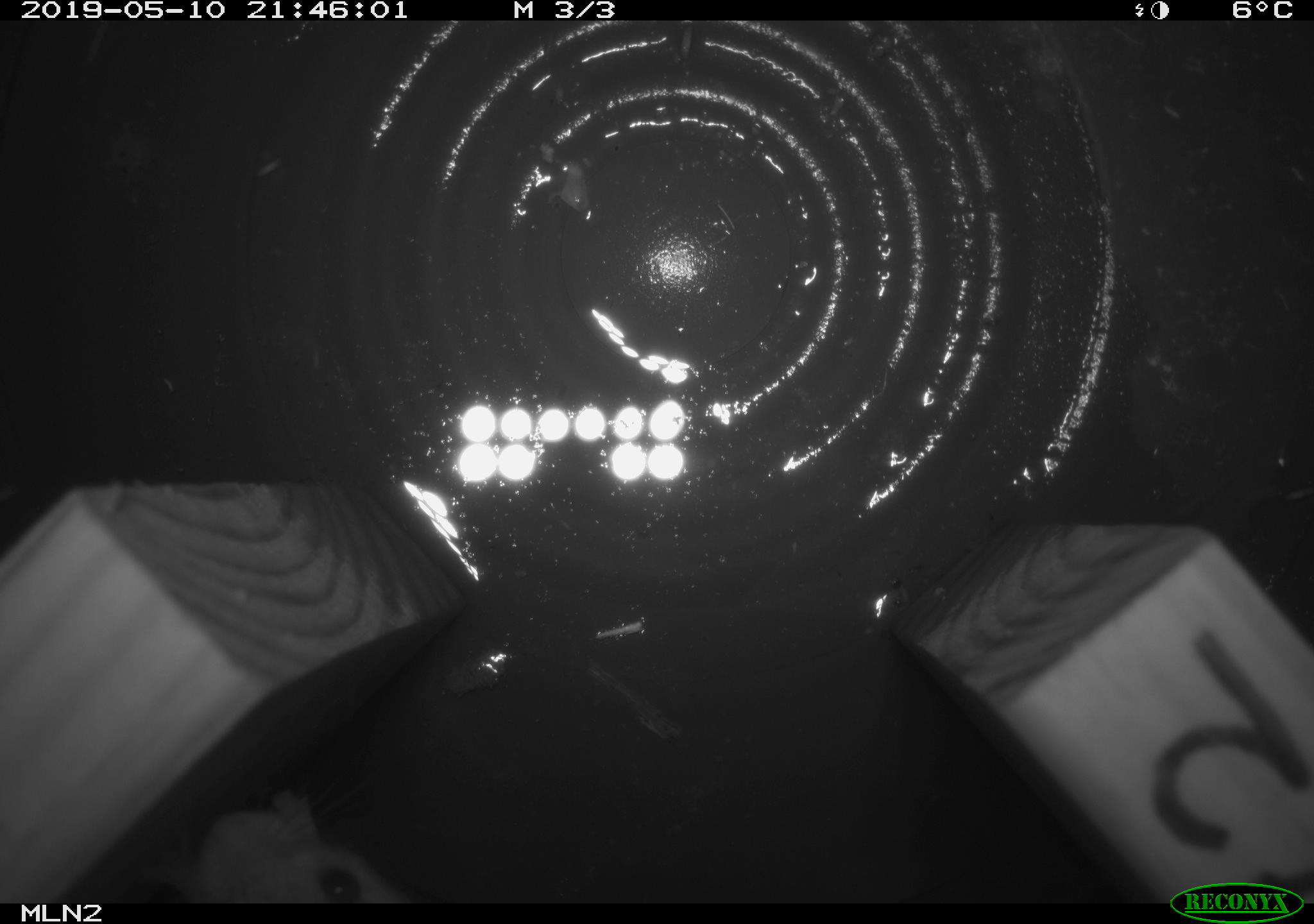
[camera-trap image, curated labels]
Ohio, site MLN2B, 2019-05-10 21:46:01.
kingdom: Animalia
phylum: Chordata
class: Mammalia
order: Rodentia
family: Cricetidae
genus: Peromyscus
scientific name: Peromyscus leucopus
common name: white-footed mouse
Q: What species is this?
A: White-footed mouse (Peromyscus leucopus).